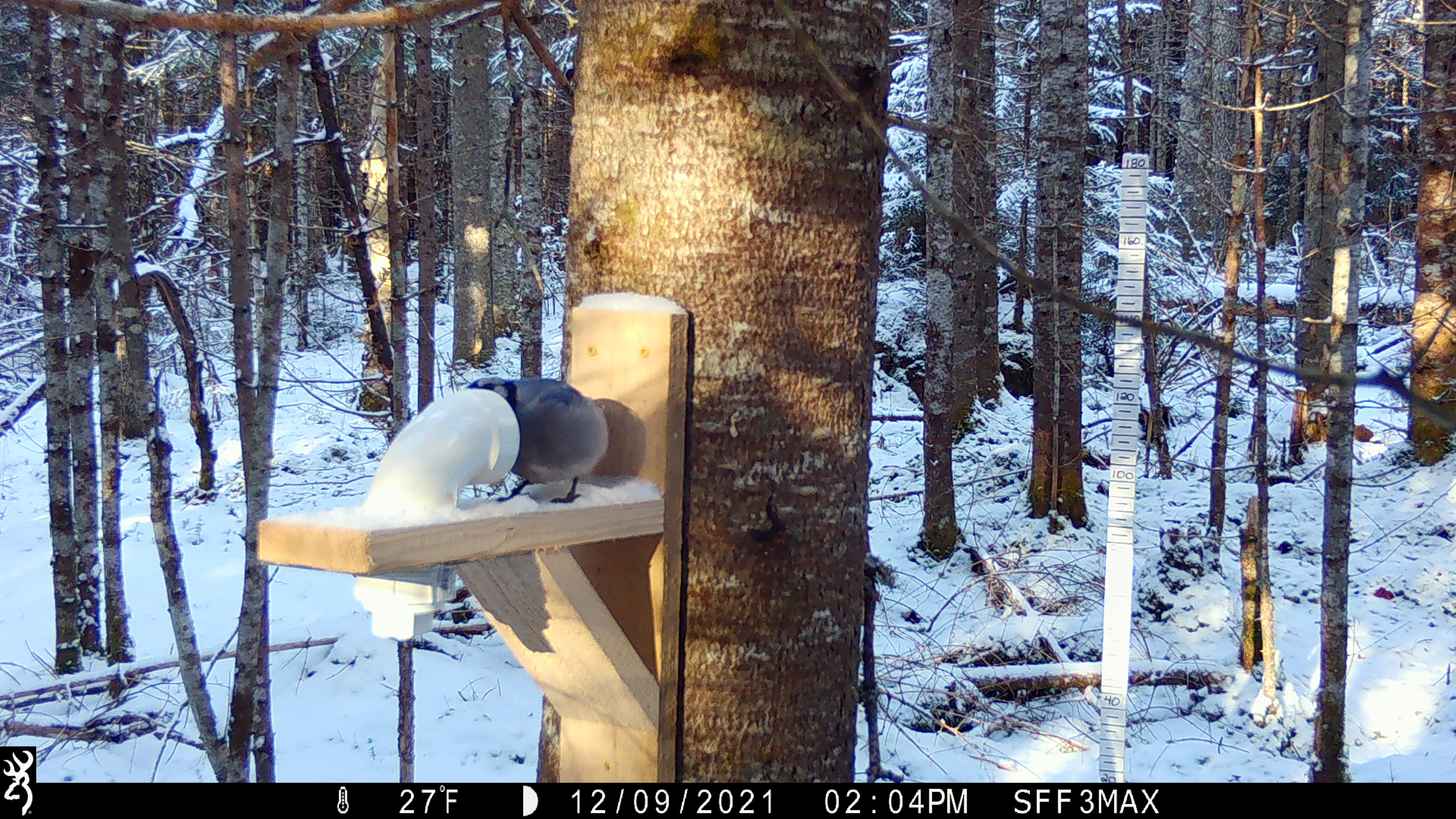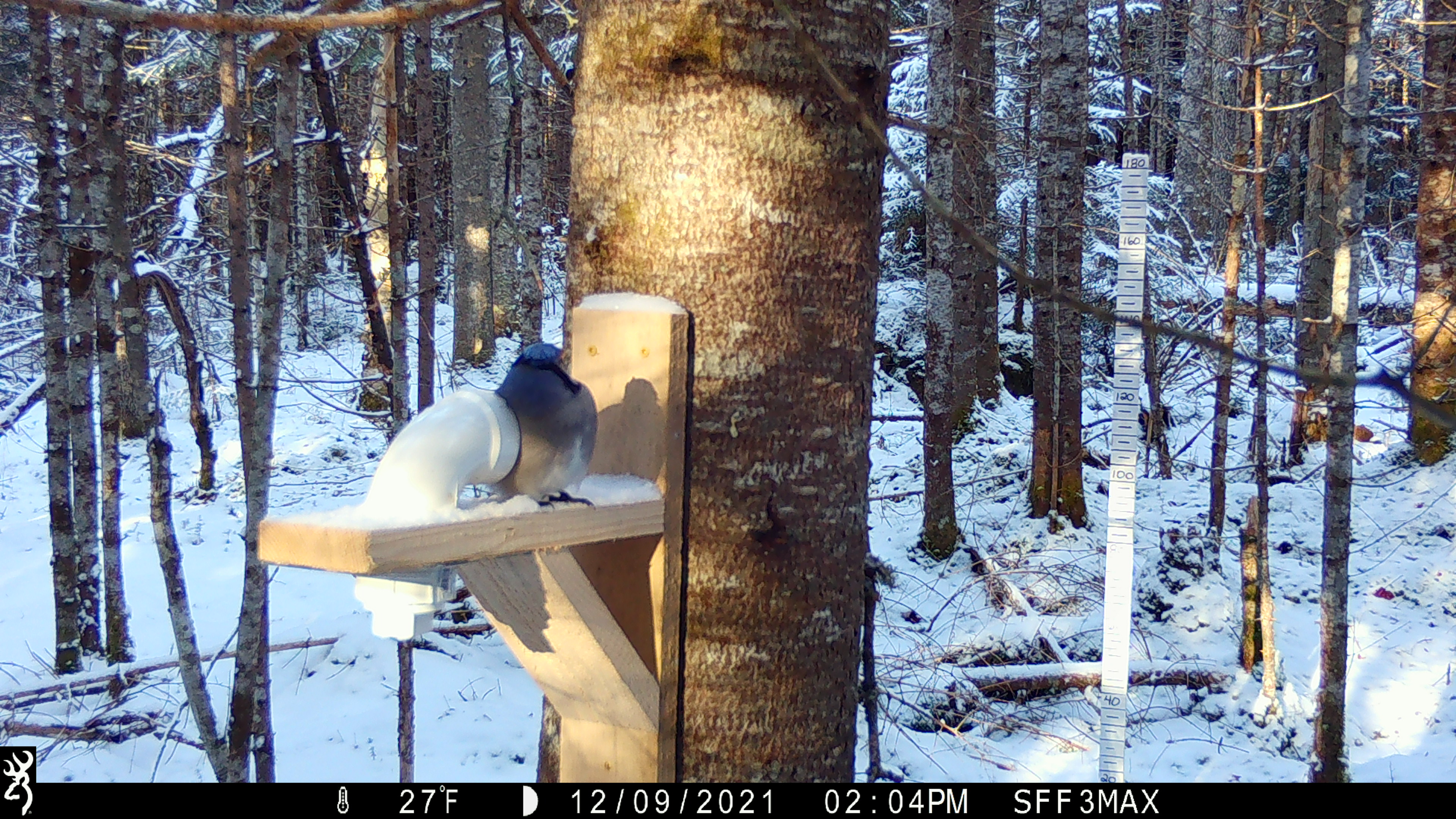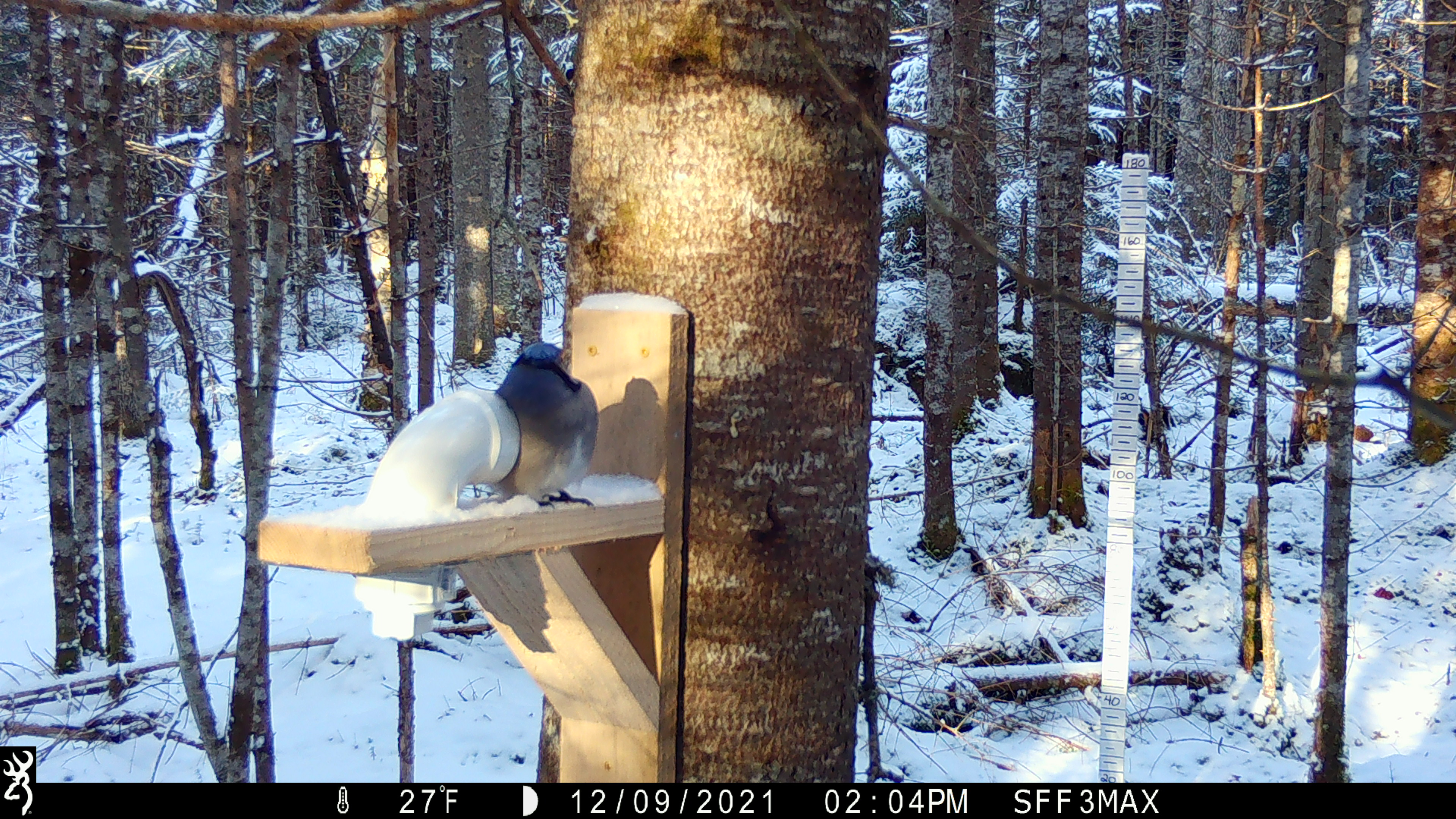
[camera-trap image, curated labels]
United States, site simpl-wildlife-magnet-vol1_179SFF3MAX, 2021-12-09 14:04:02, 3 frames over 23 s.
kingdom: Animalia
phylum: Chordata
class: Aves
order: Passeriformes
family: Corvidae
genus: Cyanocitta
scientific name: Cyanocitta cristata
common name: blue jay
Blue jay (Cyanocitta cristata).